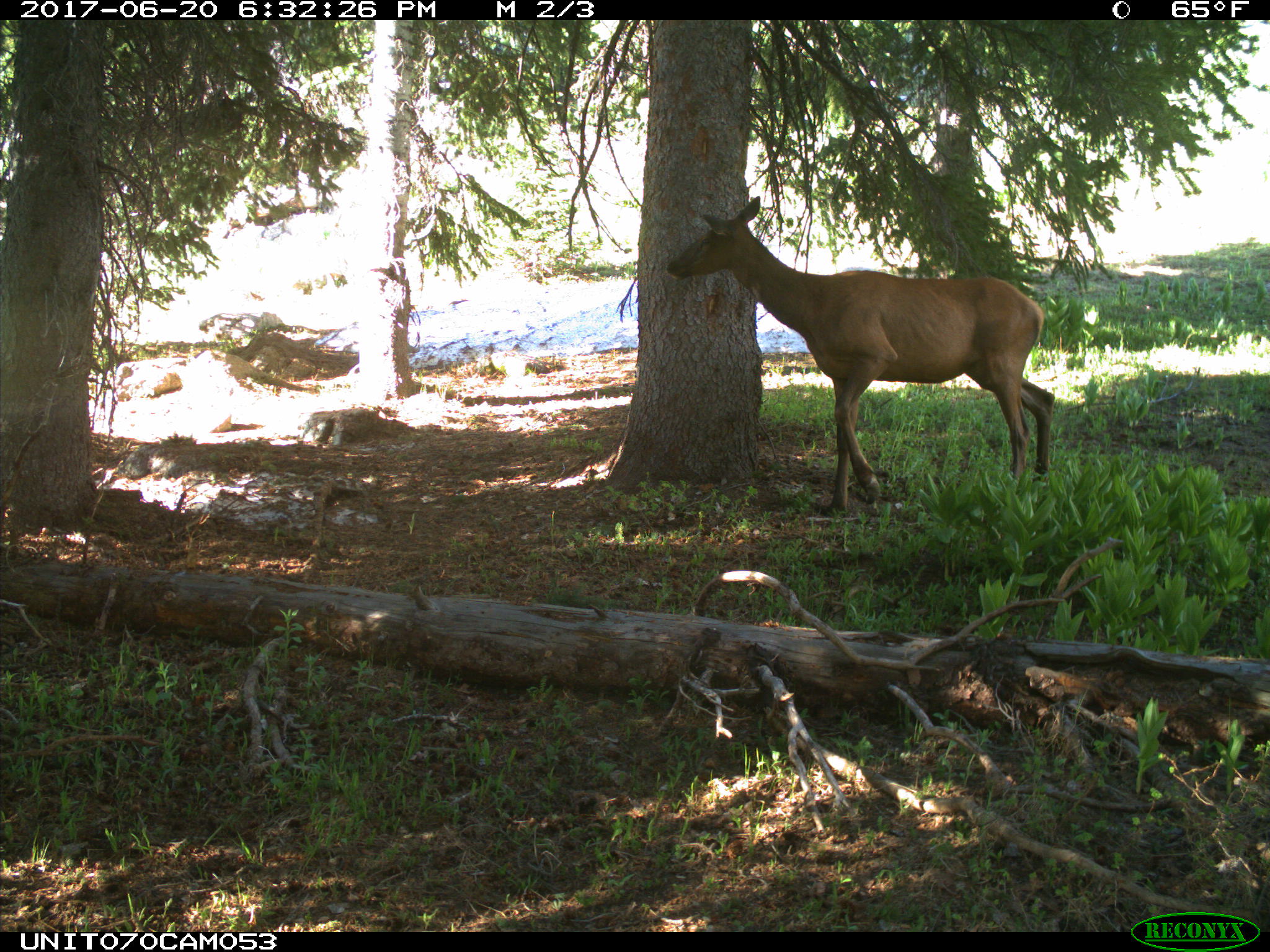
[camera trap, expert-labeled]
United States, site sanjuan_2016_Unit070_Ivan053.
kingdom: Animalia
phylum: Chordata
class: Mammalia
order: Artiodactyla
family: Cervidae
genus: Cervus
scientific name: Cervus elaphus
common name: red deer